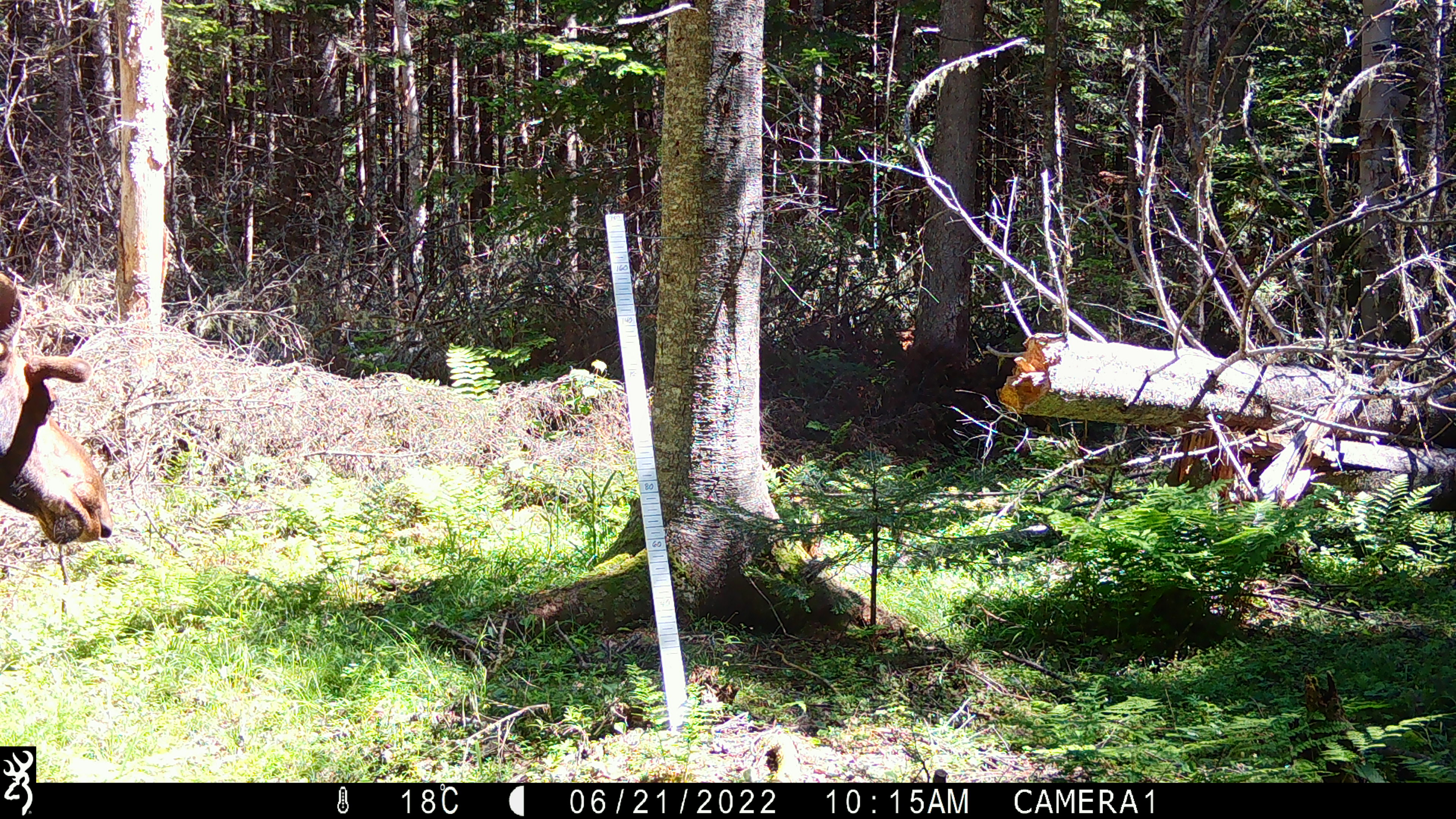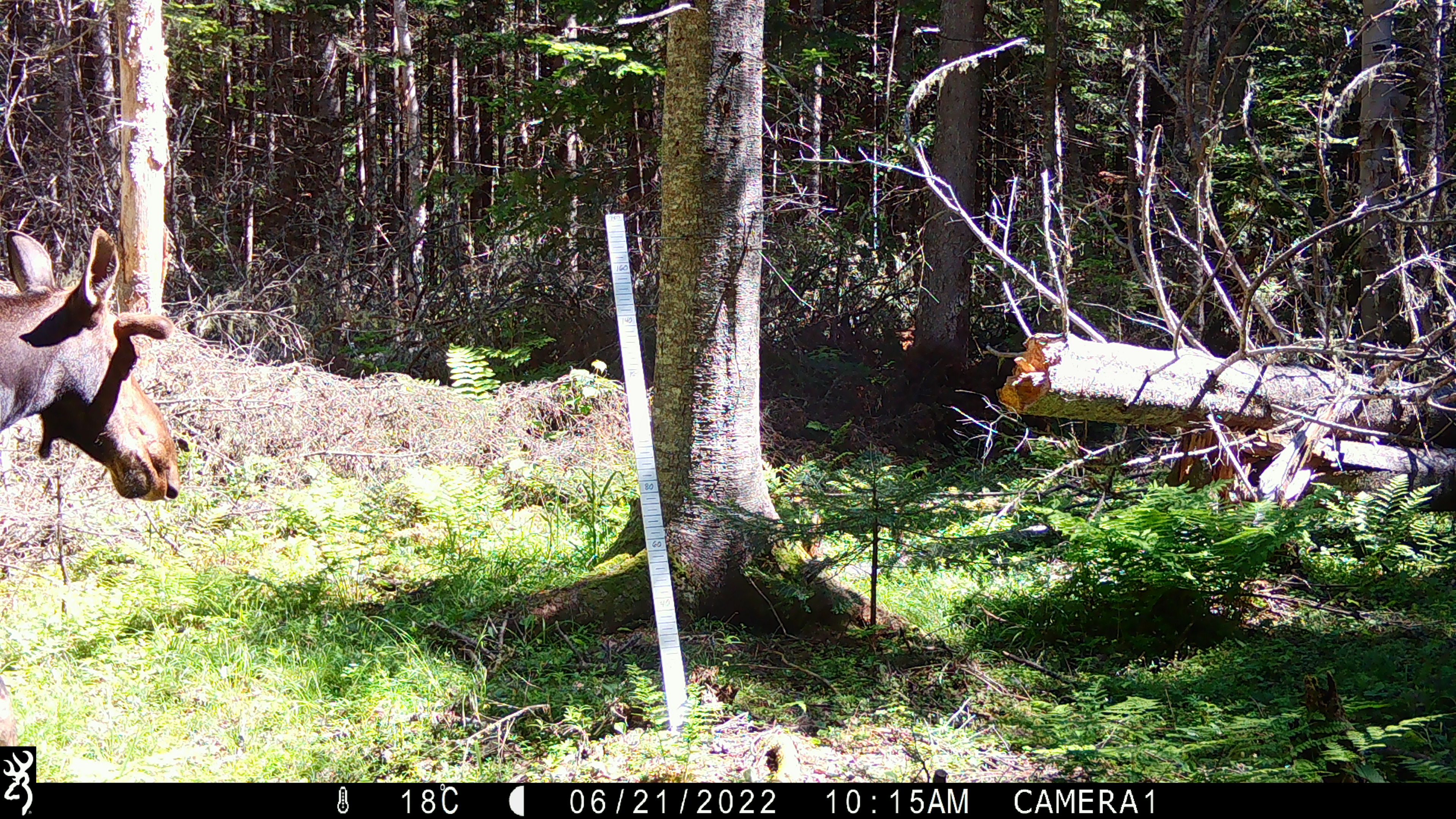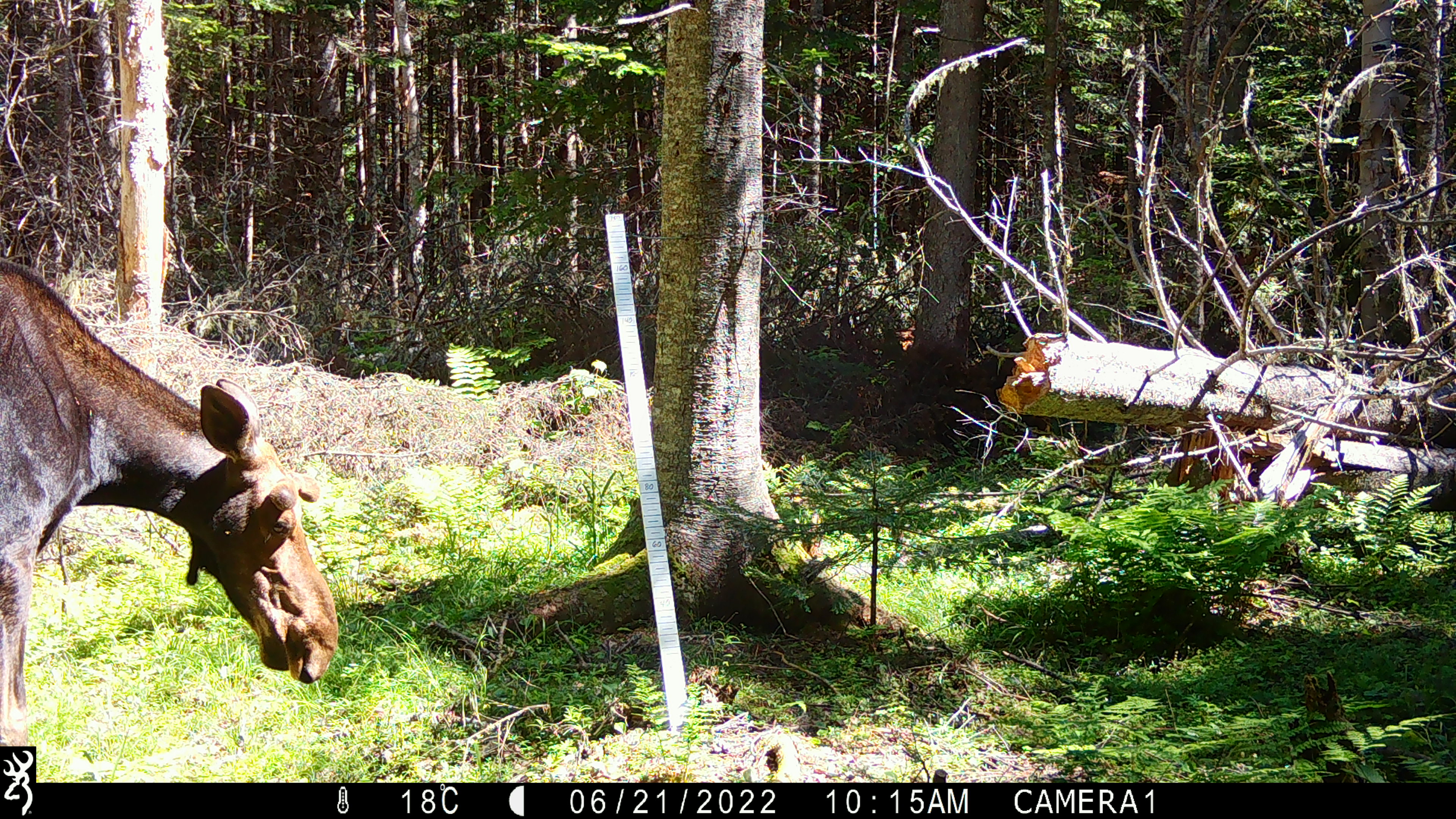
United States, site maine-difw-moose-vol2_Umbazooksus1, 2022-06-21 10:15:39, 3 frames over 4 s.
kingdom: Animalia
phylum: Chordata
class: Mammalia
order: Artiodactyla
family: Cervidae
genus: Alces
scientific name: Alces alces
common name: moose